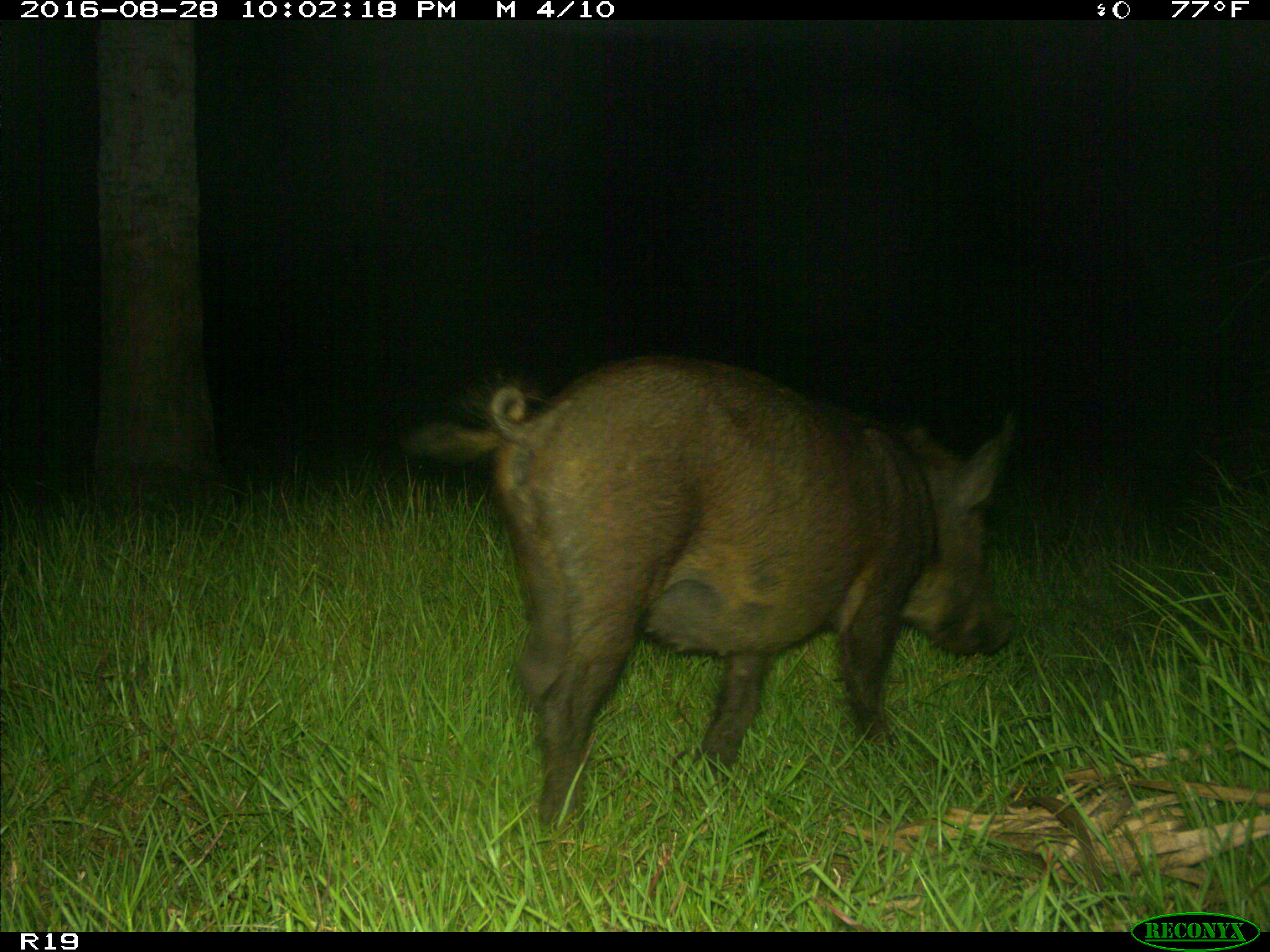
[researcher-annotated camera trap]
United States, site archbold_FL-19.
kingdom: Animalia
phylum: Chordata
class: Mammalia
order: Artiodactyla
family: Suidae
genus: Sus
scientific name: Sus scrofa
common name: wild boar